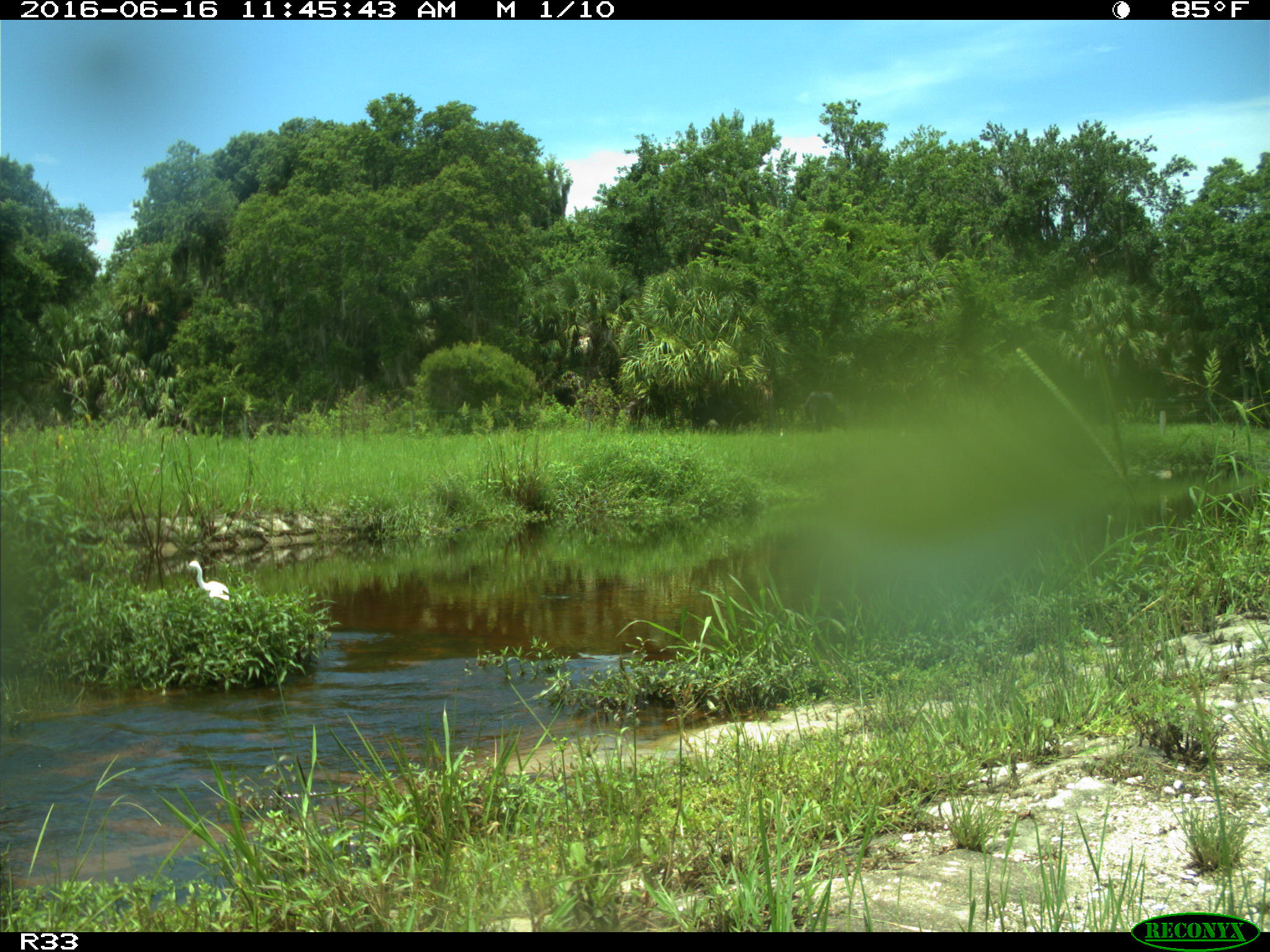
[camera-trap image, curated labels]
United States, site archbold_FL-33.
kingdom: Animalia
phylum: Chordata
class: Aves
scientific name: Aves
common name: birds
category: unidentified bird